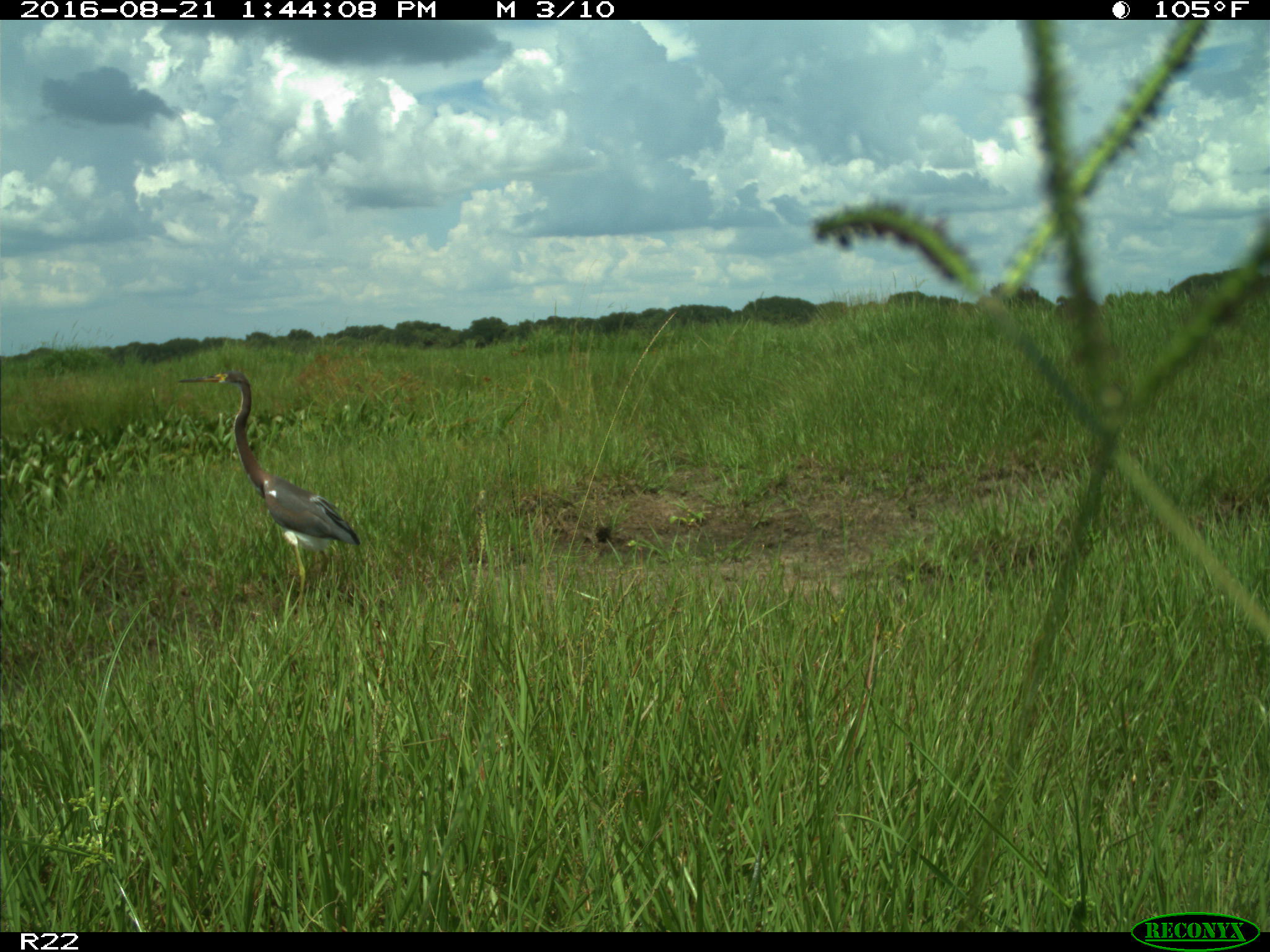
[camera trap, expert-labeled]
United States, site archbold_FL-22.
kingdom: Animalia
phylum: Chordata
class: Aves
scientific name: Aves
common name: birds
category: unidentified bird